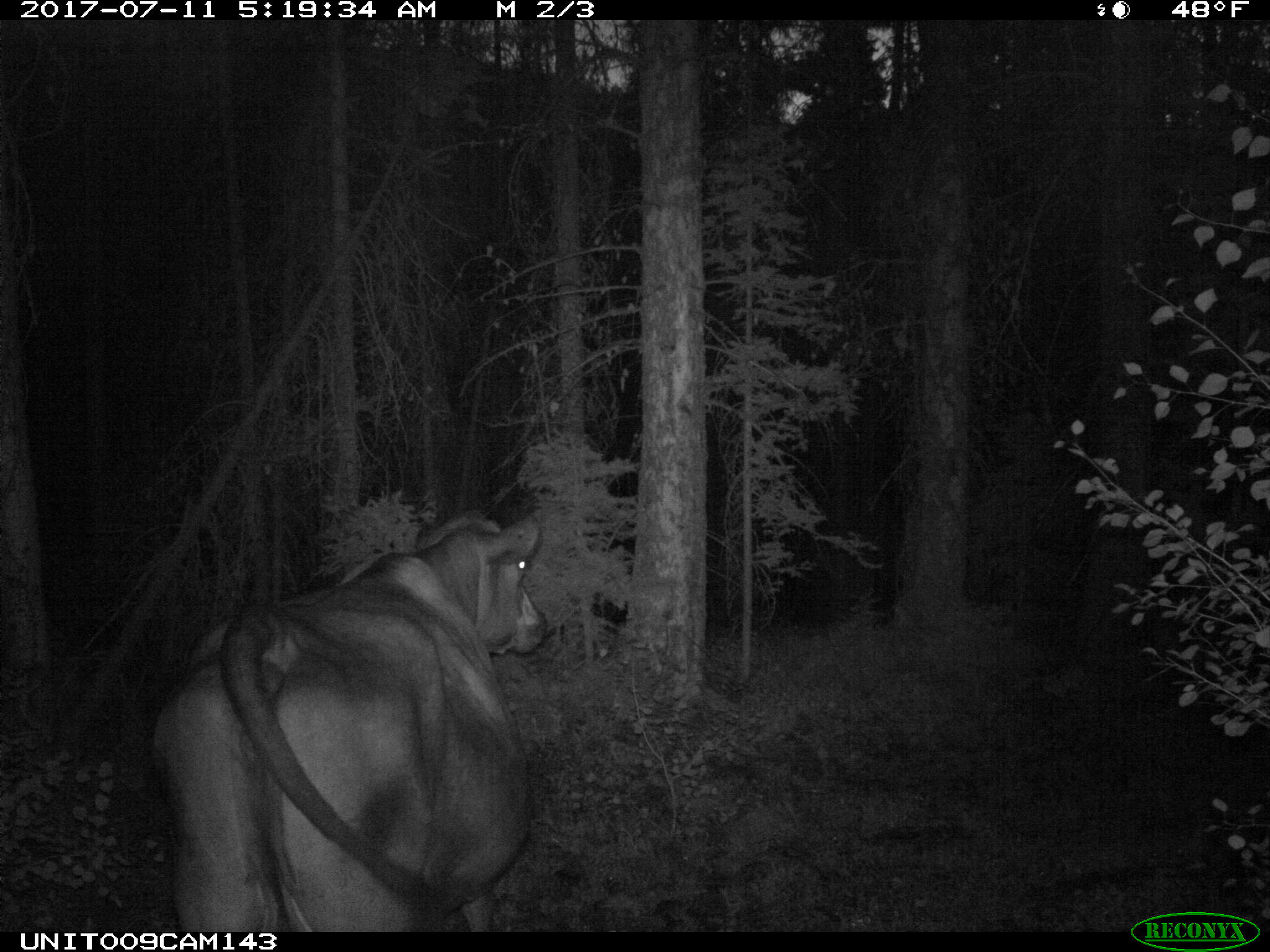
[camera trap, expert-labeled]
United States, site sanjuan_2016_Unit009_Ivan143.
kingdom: Animalia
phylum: Chordata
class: Mammalia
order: Artiodactyla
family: Bovidae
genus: Bos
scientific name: Bos taurus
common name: domestic cow